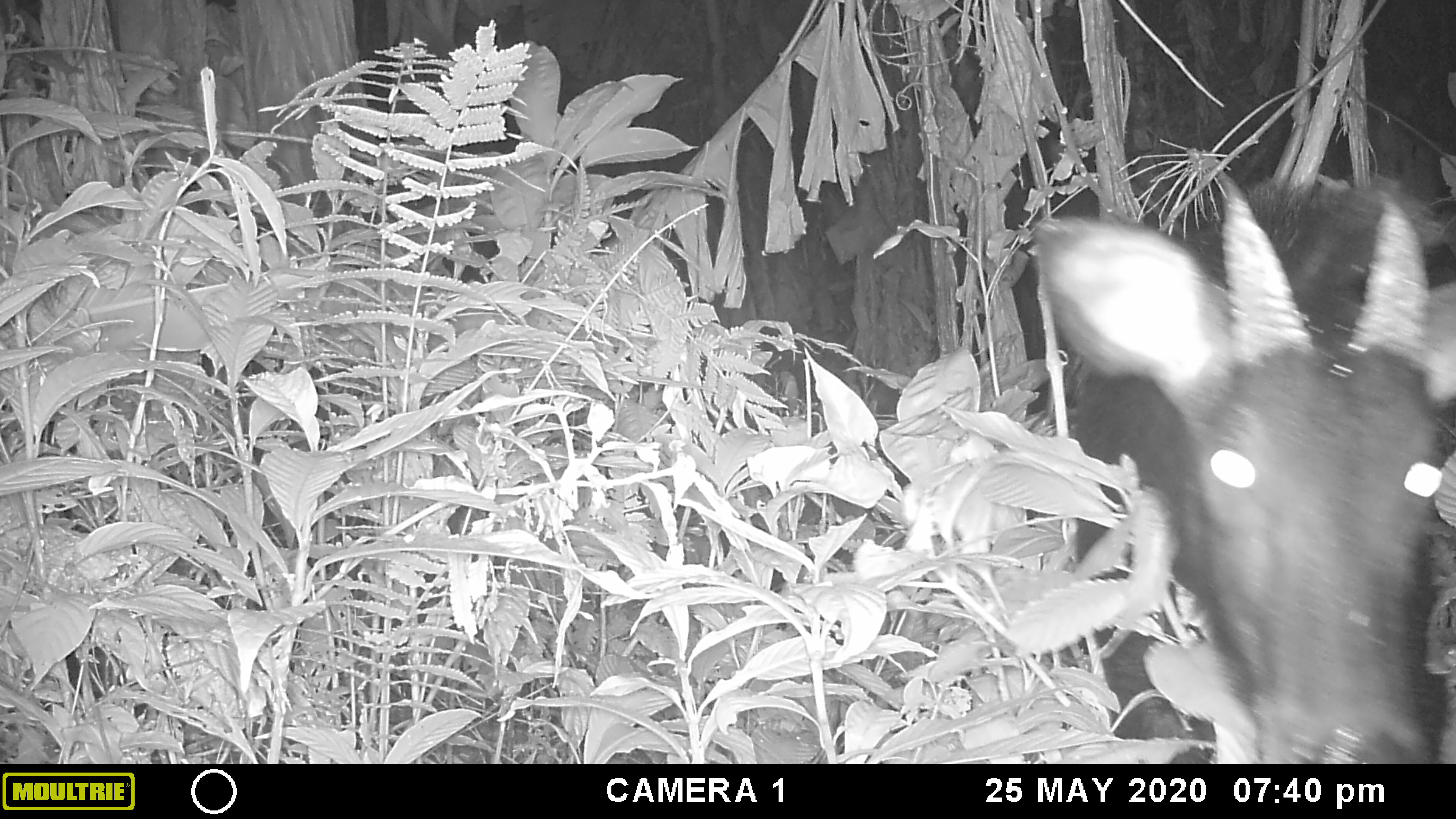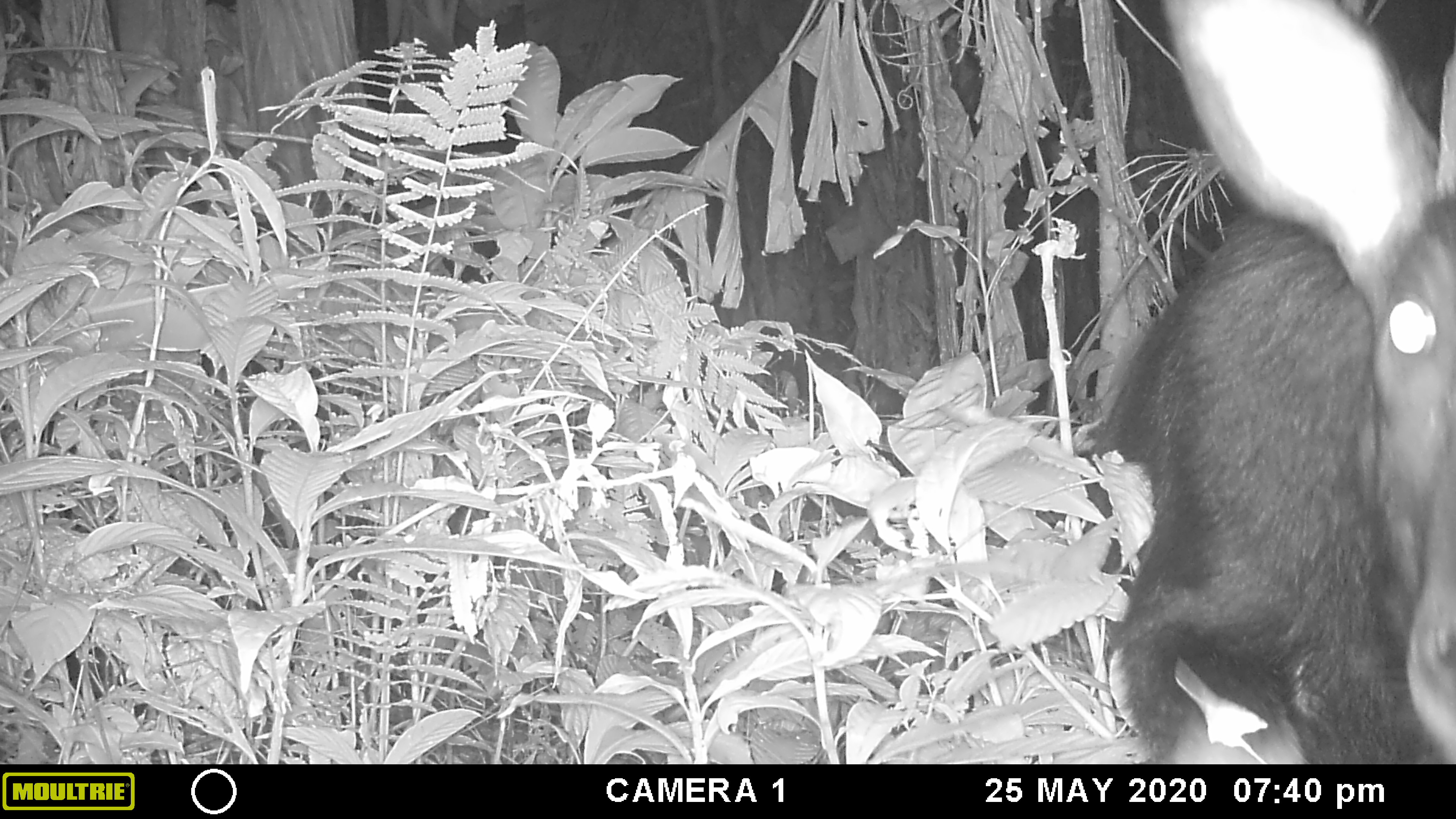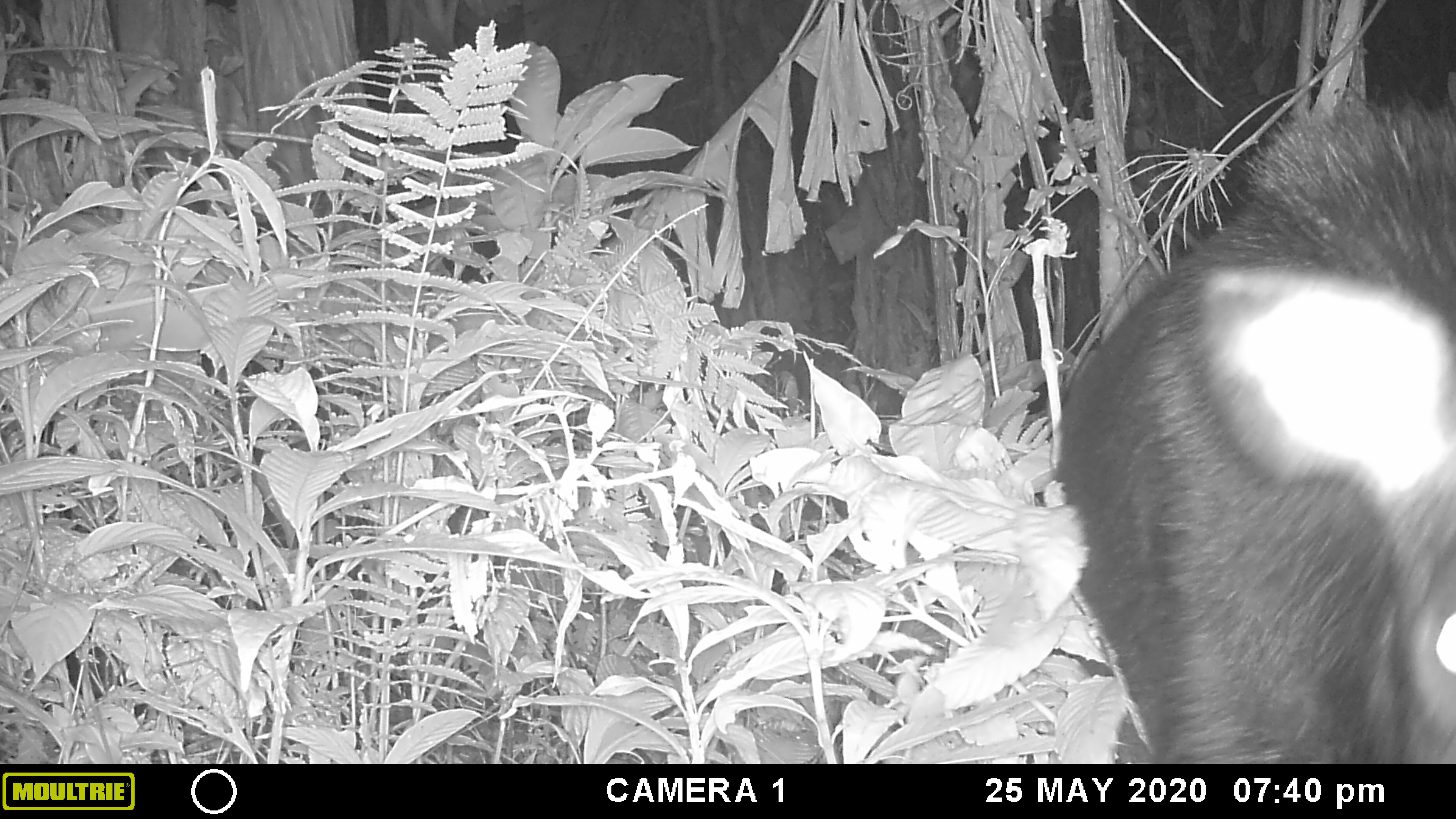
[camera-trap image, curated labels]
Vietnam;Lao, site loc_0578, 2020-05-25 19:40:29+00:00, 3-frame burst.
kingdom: Animalia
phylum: Chordata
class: Mammalia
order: Artiodactyla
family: Bovidae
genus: Capricornis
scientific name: Capricornis sumatraensis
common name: chinese serow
Chinese serow (Capricornis sumatraensis). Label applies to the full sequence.